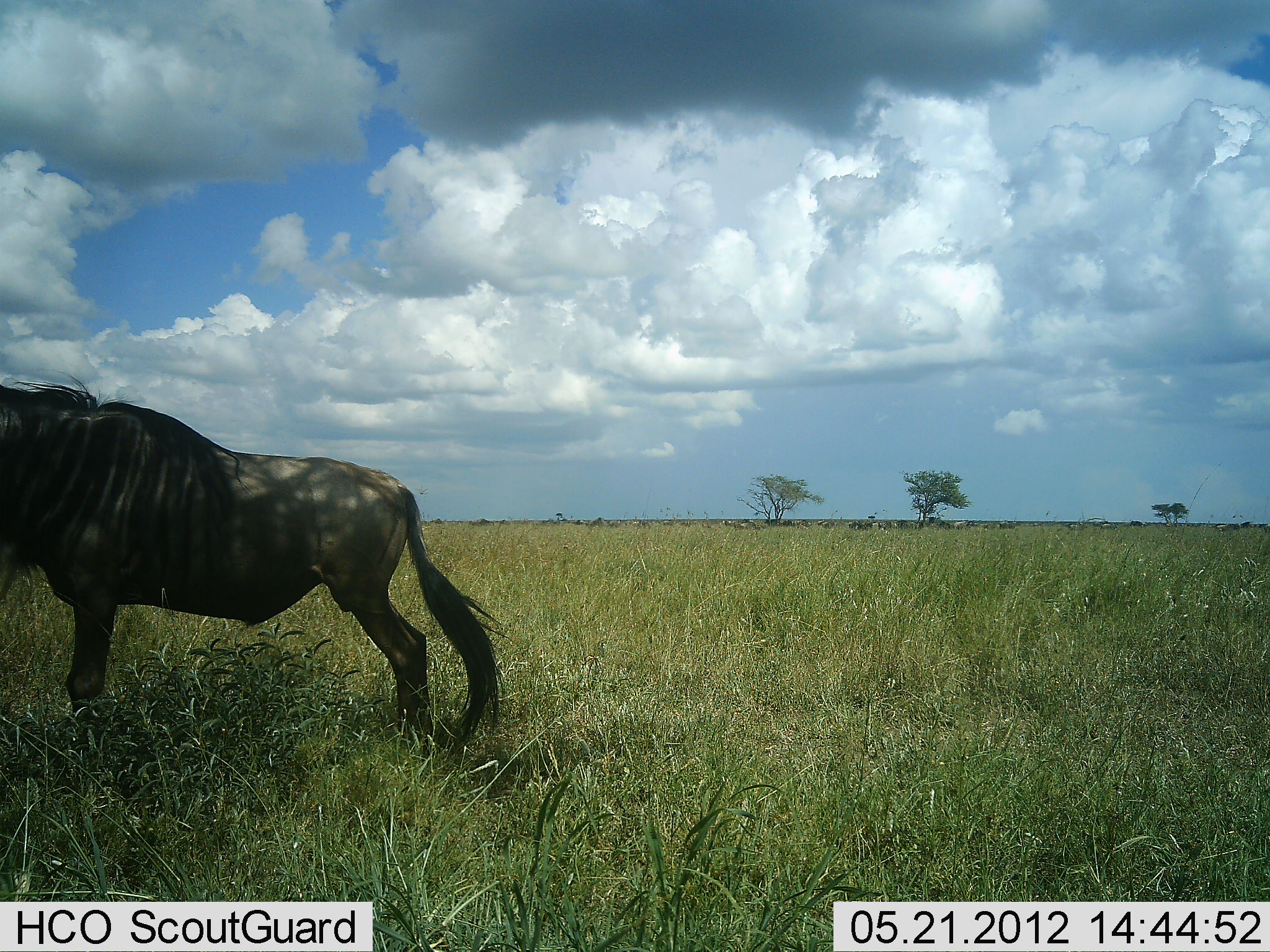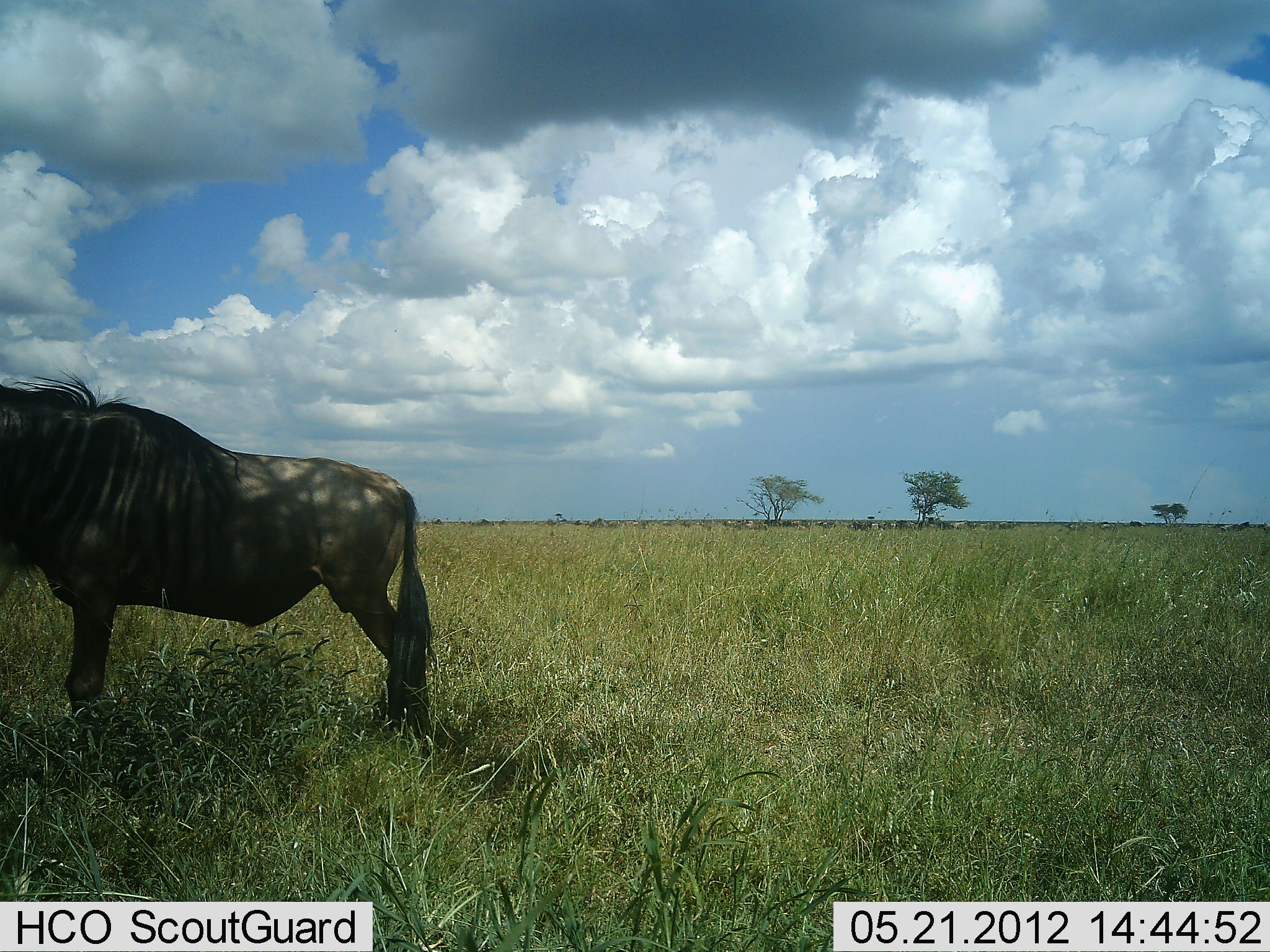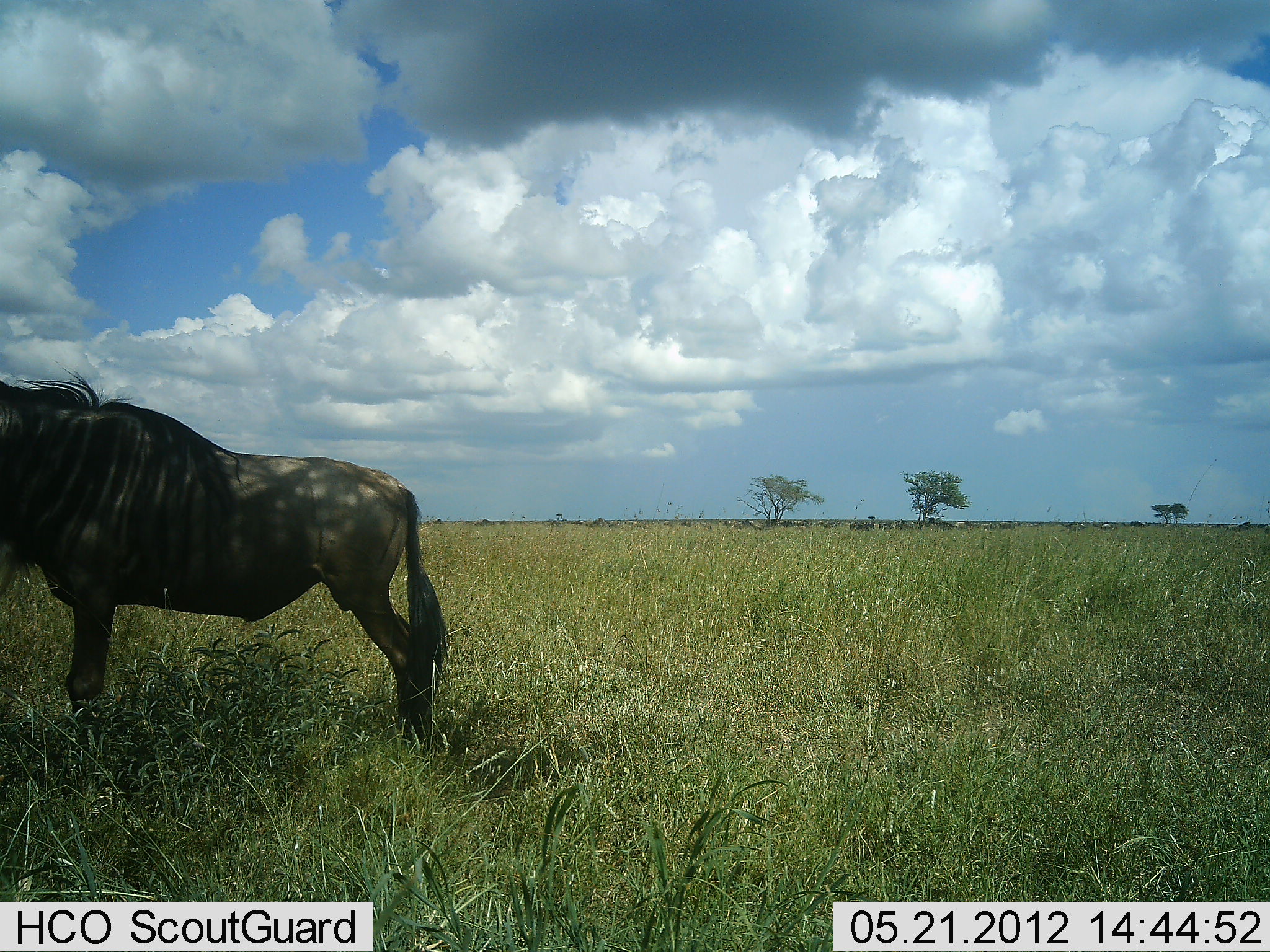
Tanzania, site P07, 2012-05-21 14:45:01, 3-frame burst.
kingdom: Animalia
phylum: Chordata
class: Mammalia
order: Artiodactyla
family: Bovidae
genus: Connochaetes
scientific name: Connochaetes taurinus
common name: blue wildebeest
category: wildebeest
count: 1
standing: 90%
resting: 10%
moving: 20%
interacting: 5%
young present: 0%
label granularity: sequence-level